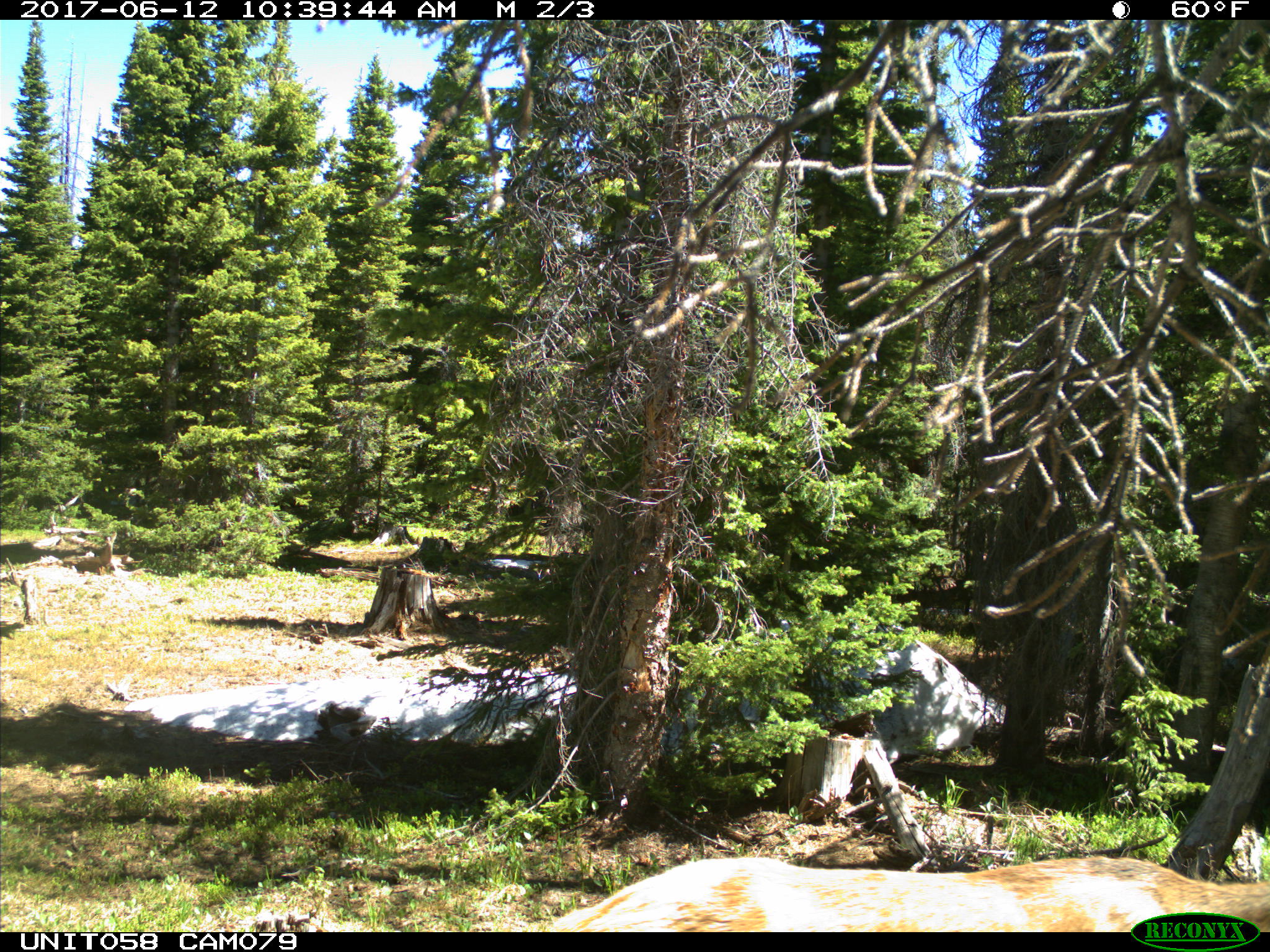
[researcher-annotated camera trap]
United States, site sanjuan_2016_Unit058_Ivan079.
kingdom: Animalia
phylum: Chordata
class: Mammalia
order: Artiodactyla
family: Cervidae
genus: Cervus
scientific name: Cervus elaphus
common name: red deer